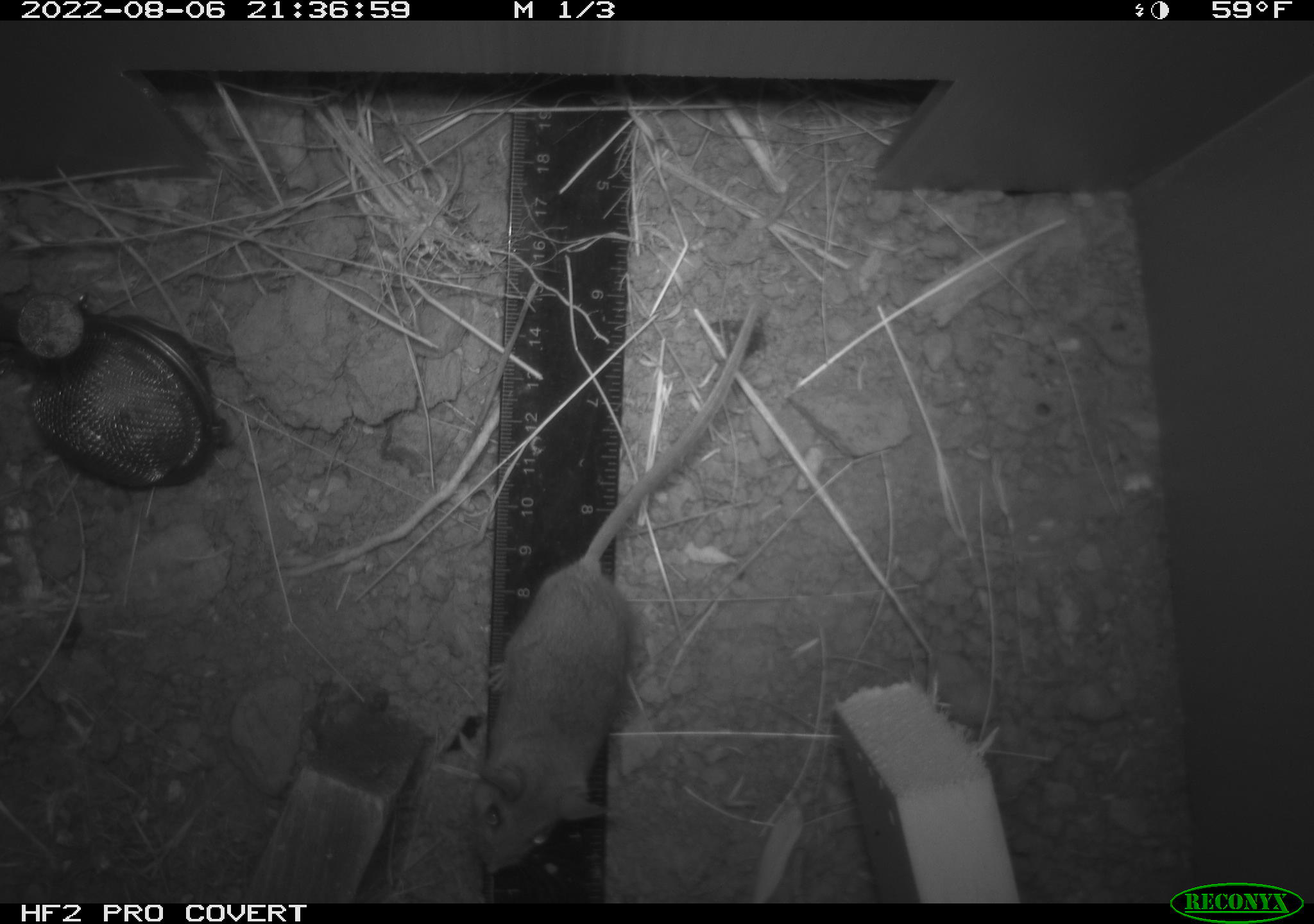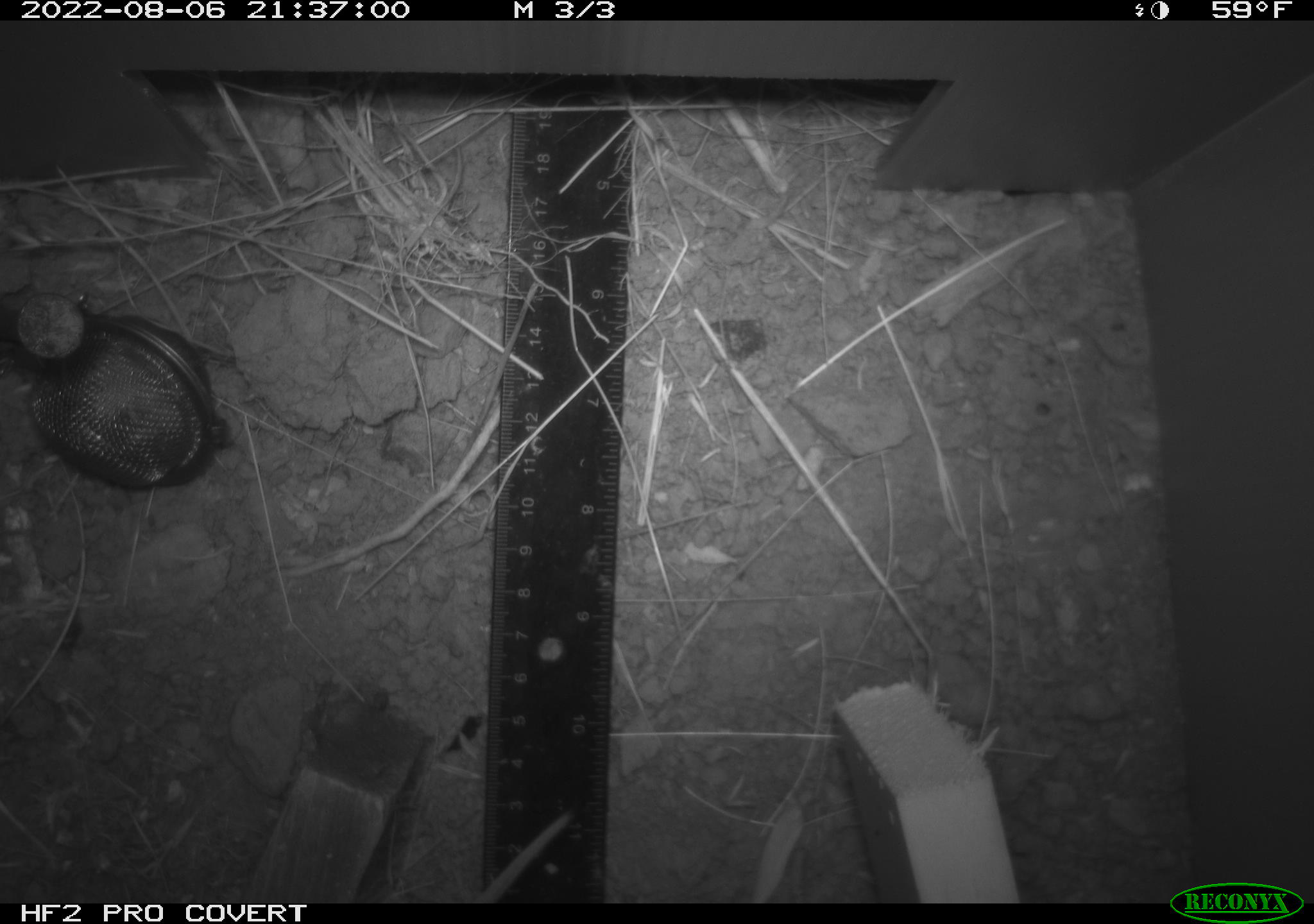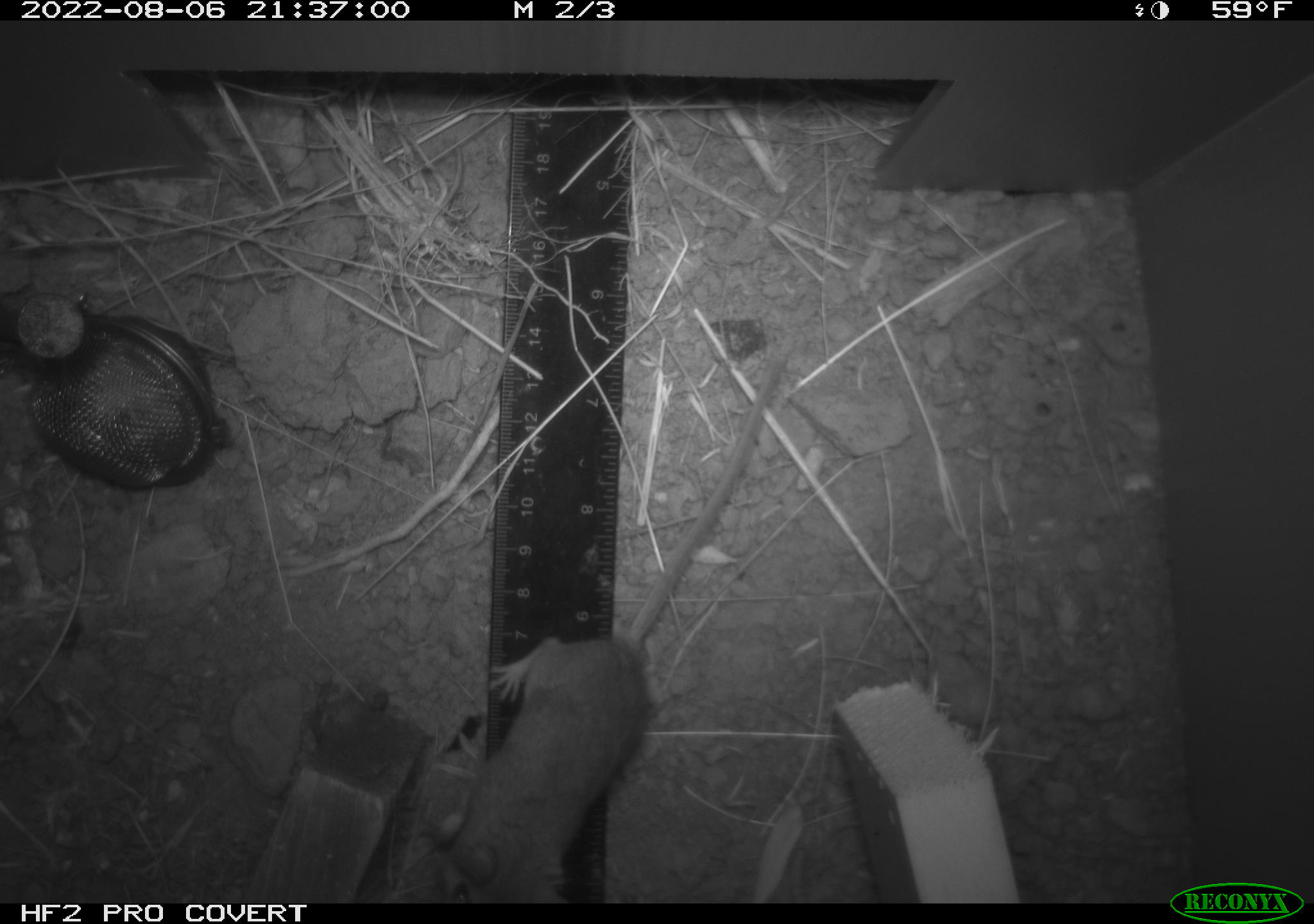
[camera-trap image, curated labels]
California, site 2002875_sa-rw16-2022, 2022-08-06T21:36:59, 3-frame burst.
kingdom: Animalia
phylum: Chordata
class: Mammalia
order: Rodentia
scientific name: Rodentia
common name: mouse species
Mouse species (Rodentia).